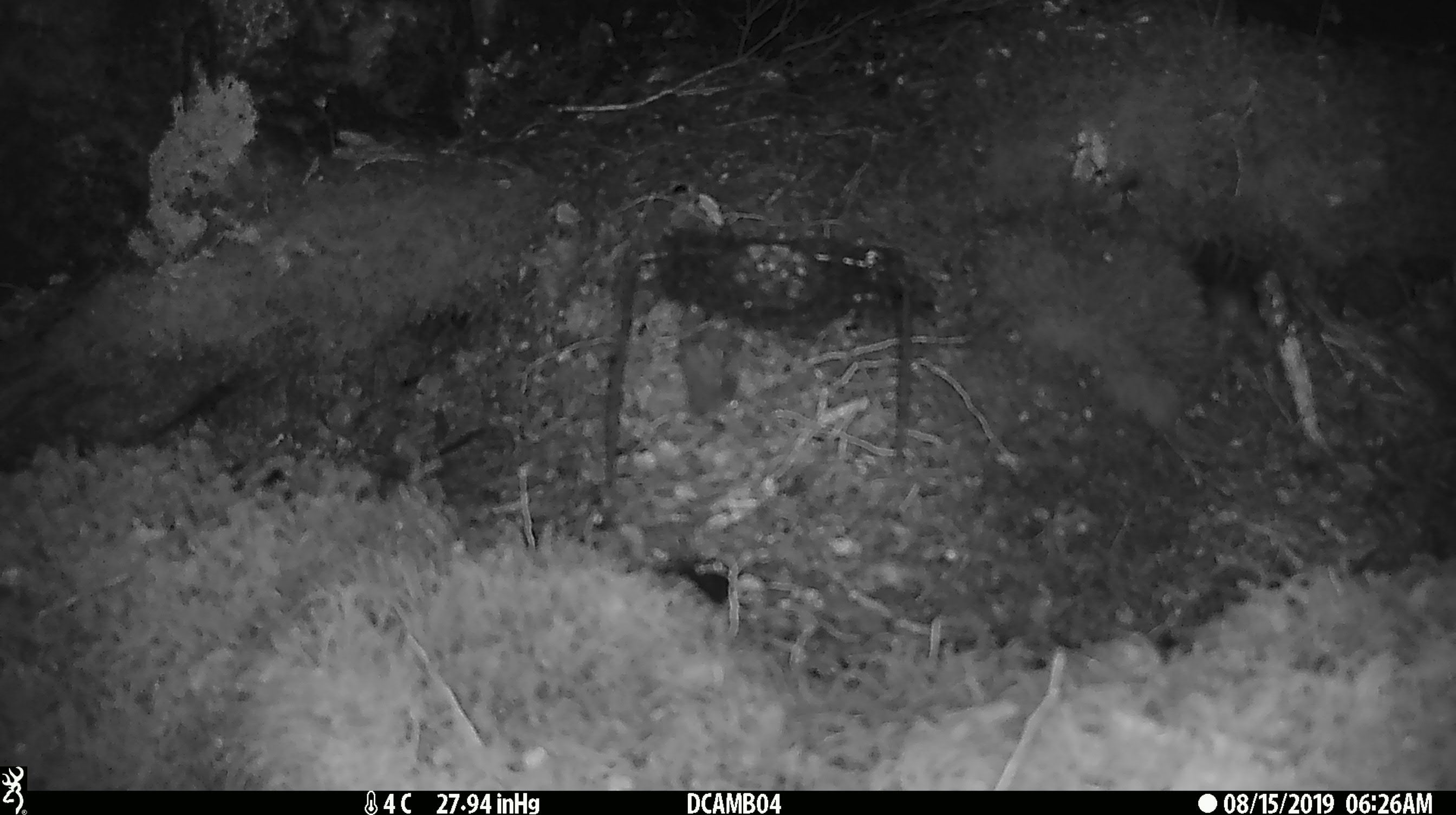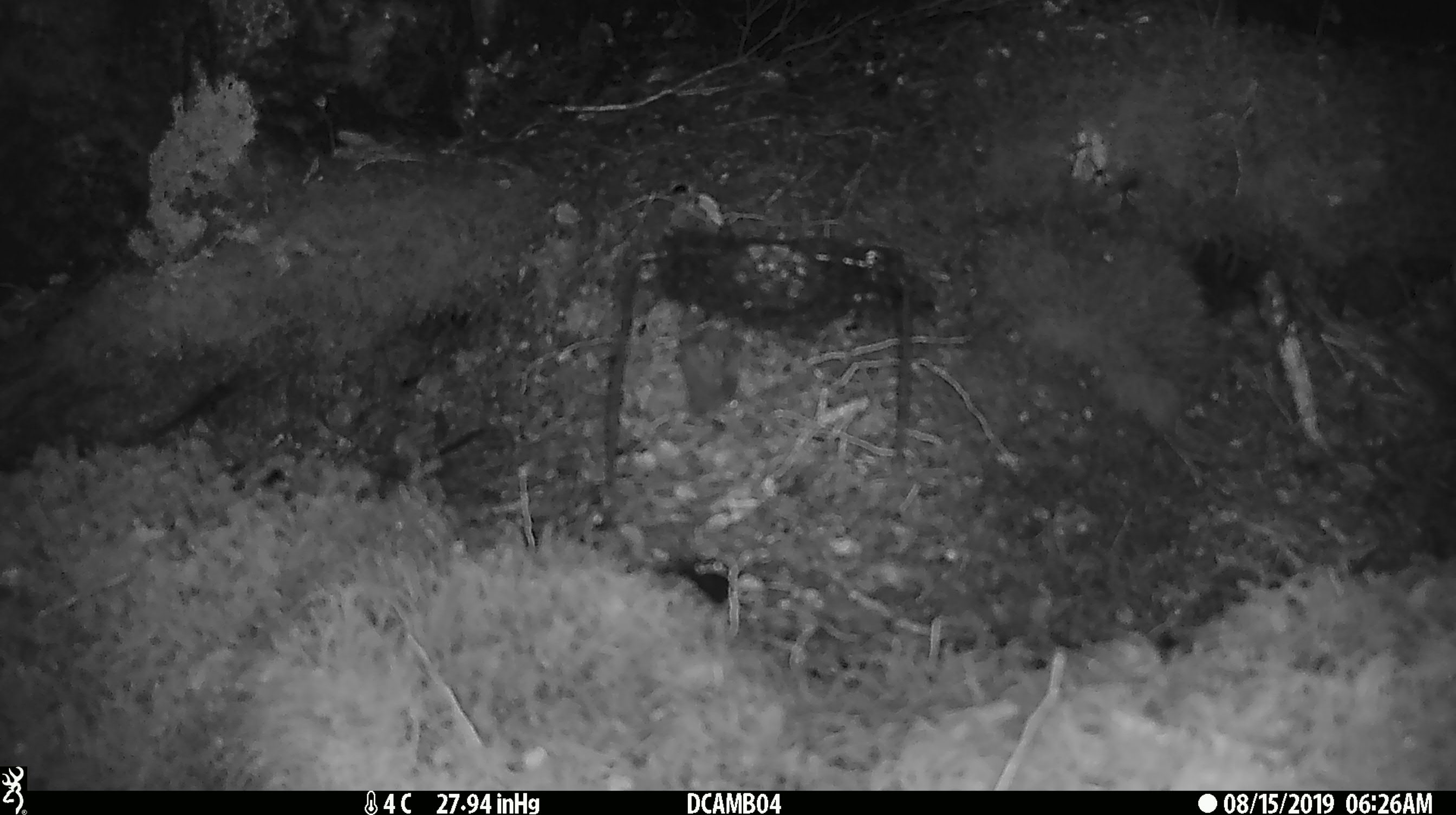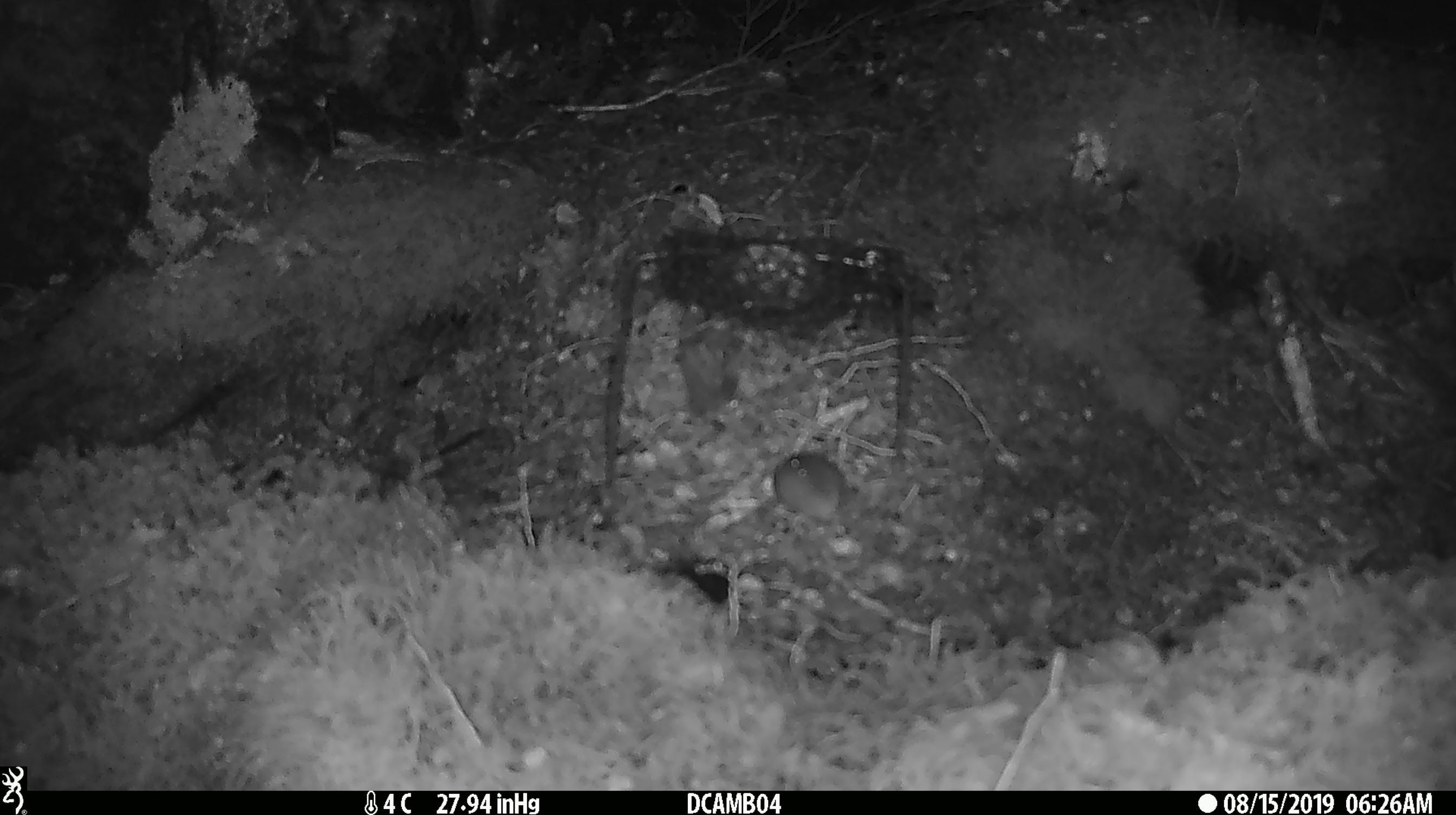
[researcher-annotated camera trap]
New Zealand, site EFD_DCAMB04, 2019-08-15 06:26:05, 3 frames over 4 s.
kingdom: Animalia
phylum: Chordata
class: Mammalia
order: Rodentia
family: Muridae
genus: Mus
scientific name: Mus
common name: mouse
Mouse (Mus).